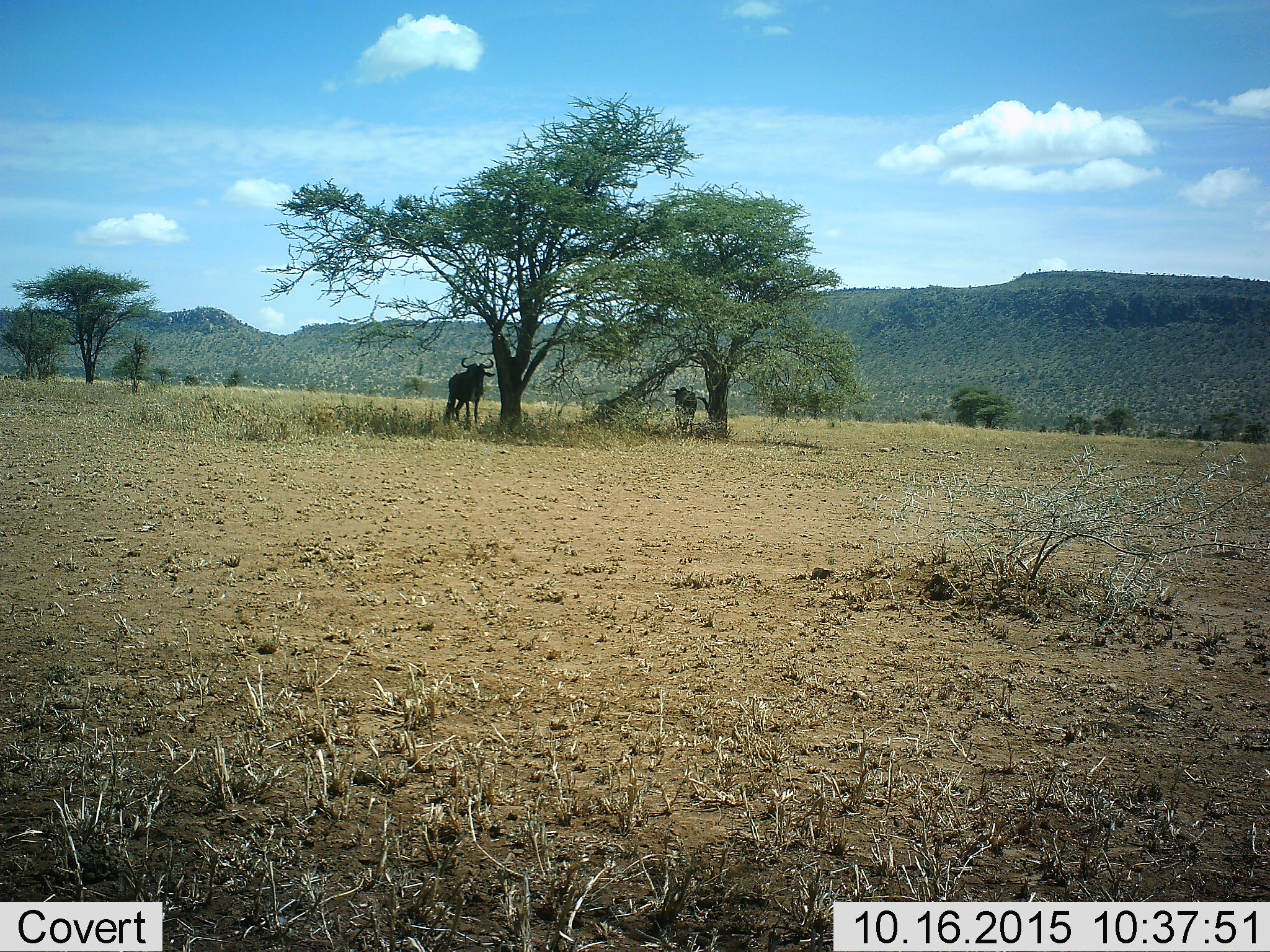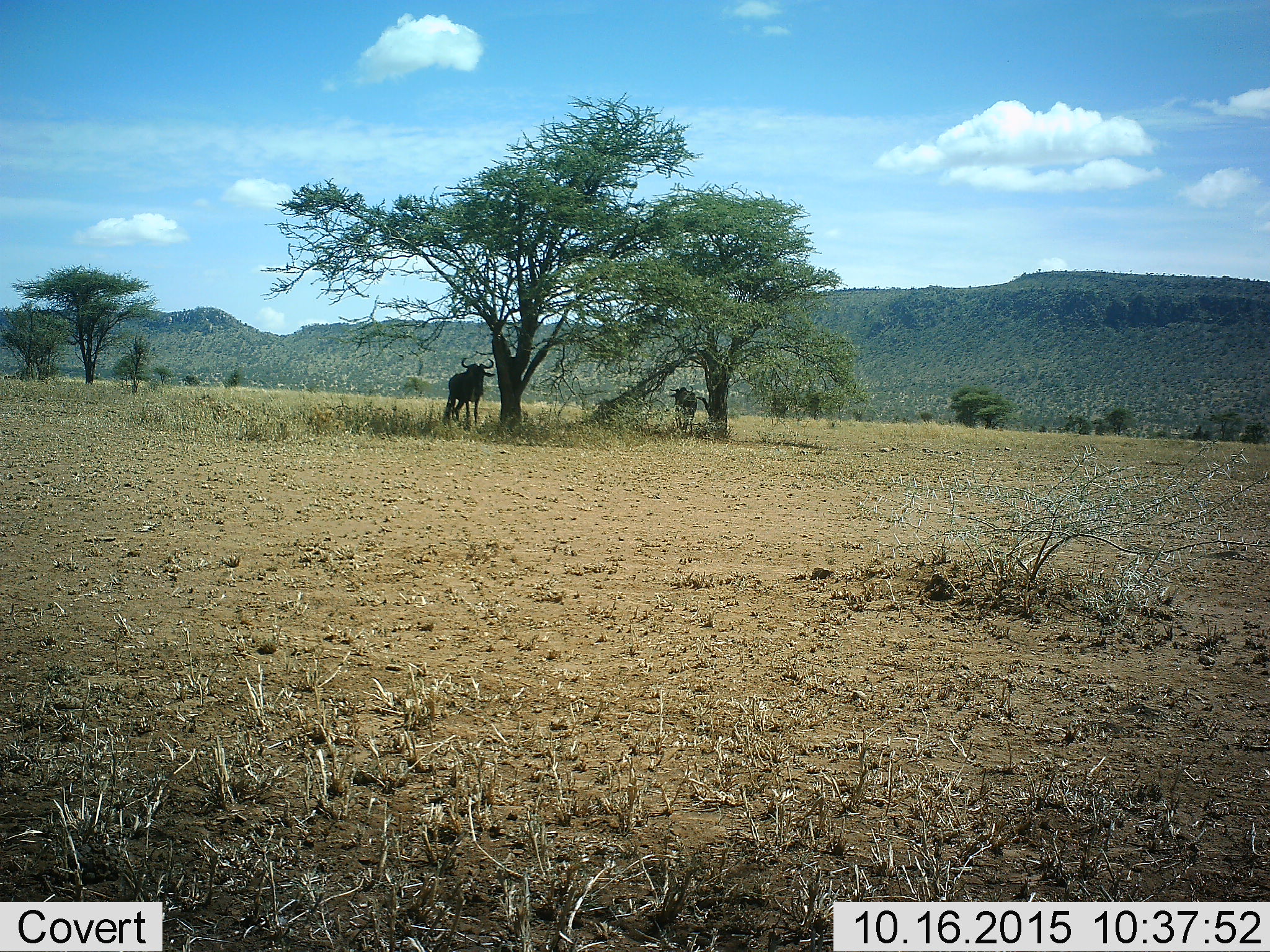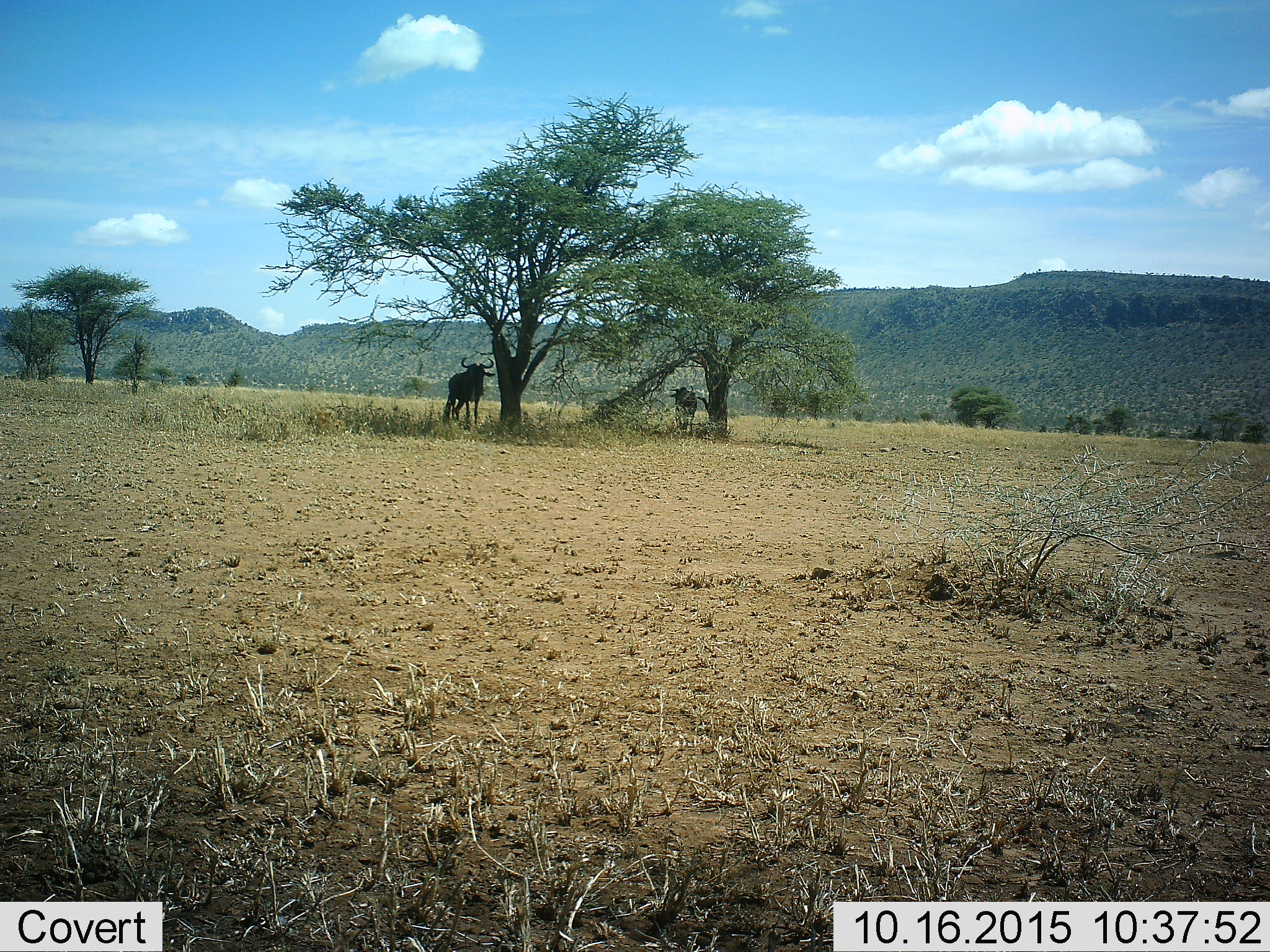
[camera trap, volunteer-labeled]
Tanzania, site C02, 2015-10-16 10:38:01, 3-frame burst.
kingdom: Animalia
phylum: Chordata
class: Mammalia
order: Artiodactyla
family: Bovidae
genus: Connochaetes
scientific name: Connochaetes taurinus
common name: blue wildebeest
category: wildebeest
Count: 2.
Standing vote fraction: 100%.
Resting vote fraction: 0%.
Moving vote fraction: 0%.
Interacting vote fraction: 0%.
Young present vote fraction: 0%.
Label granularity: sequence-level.